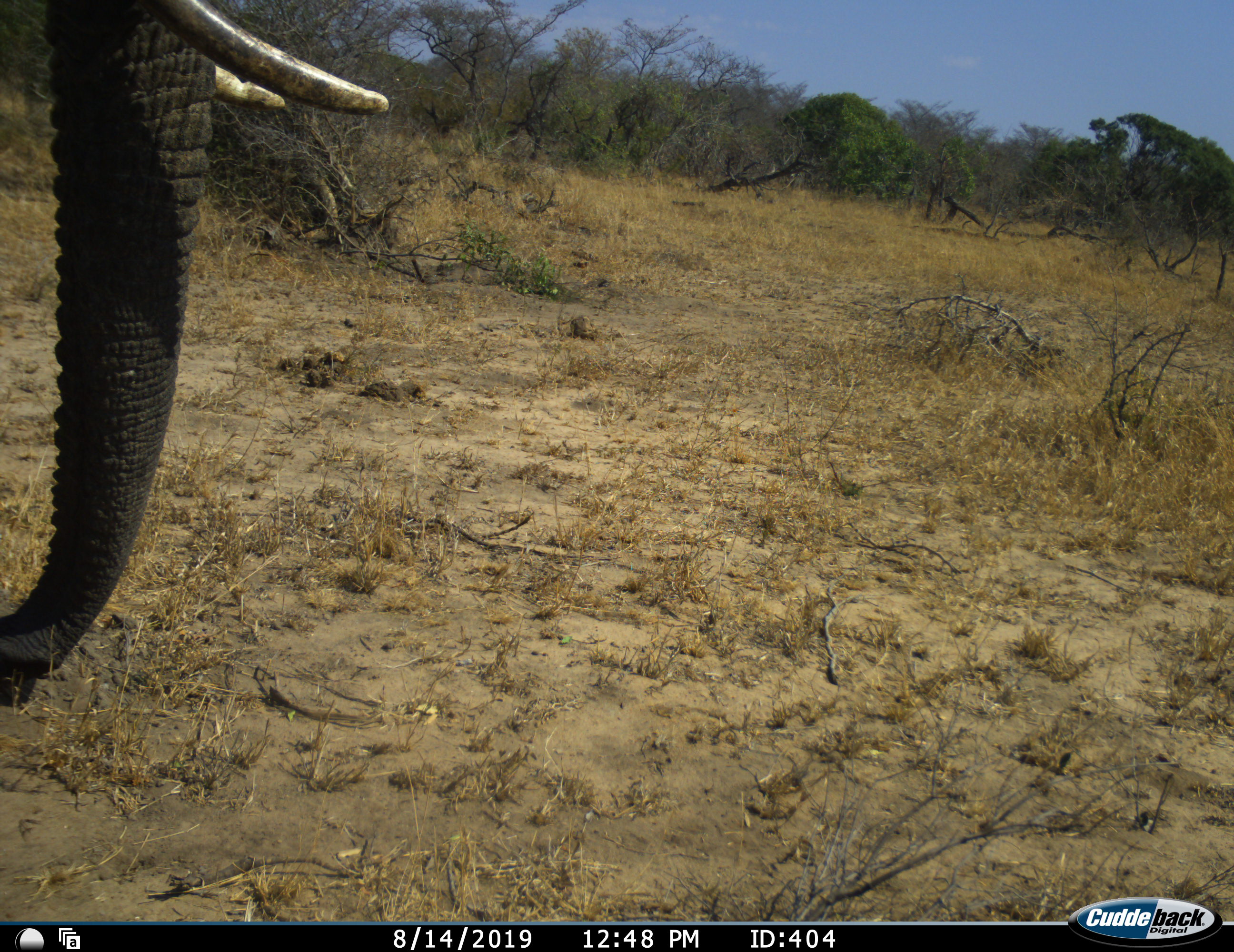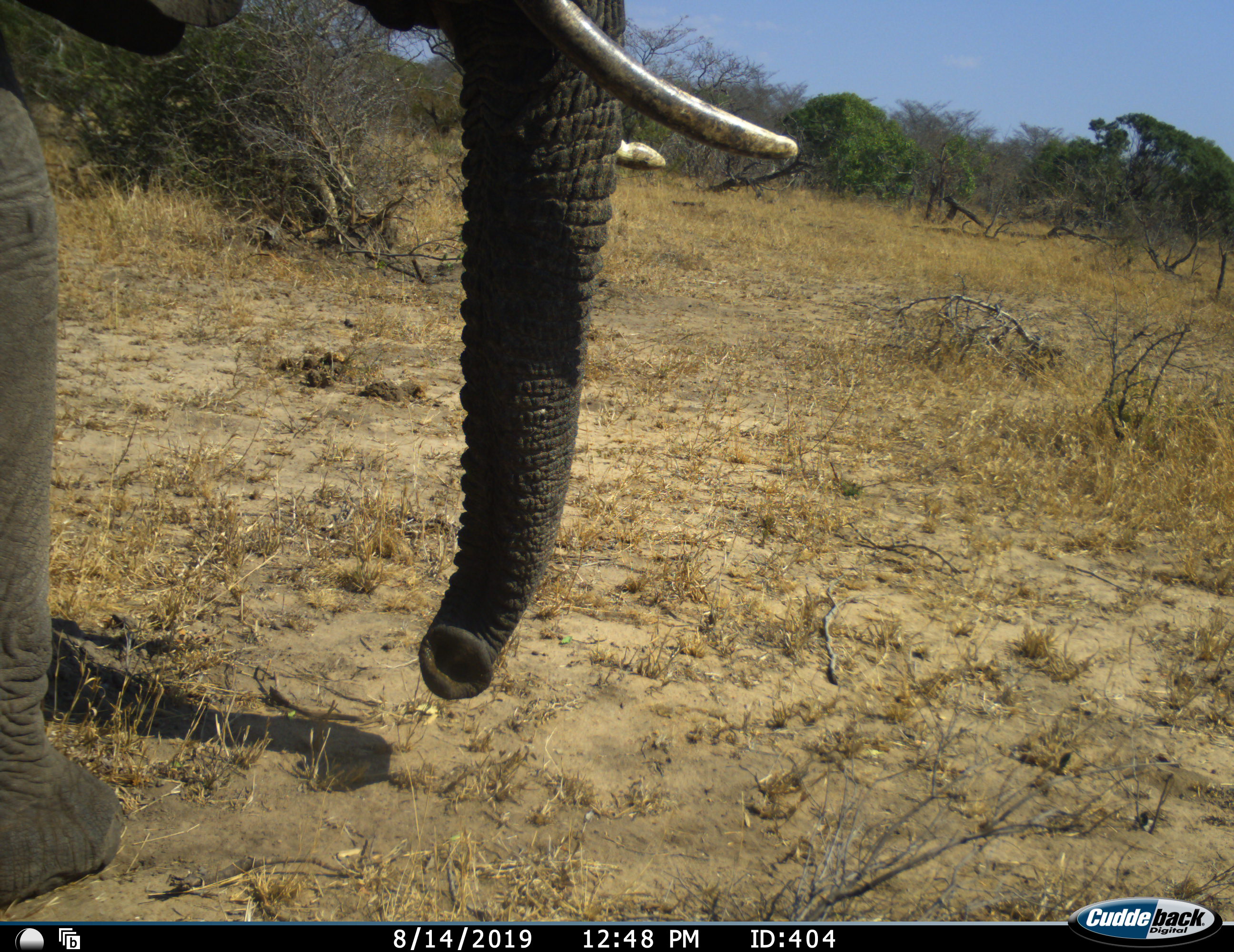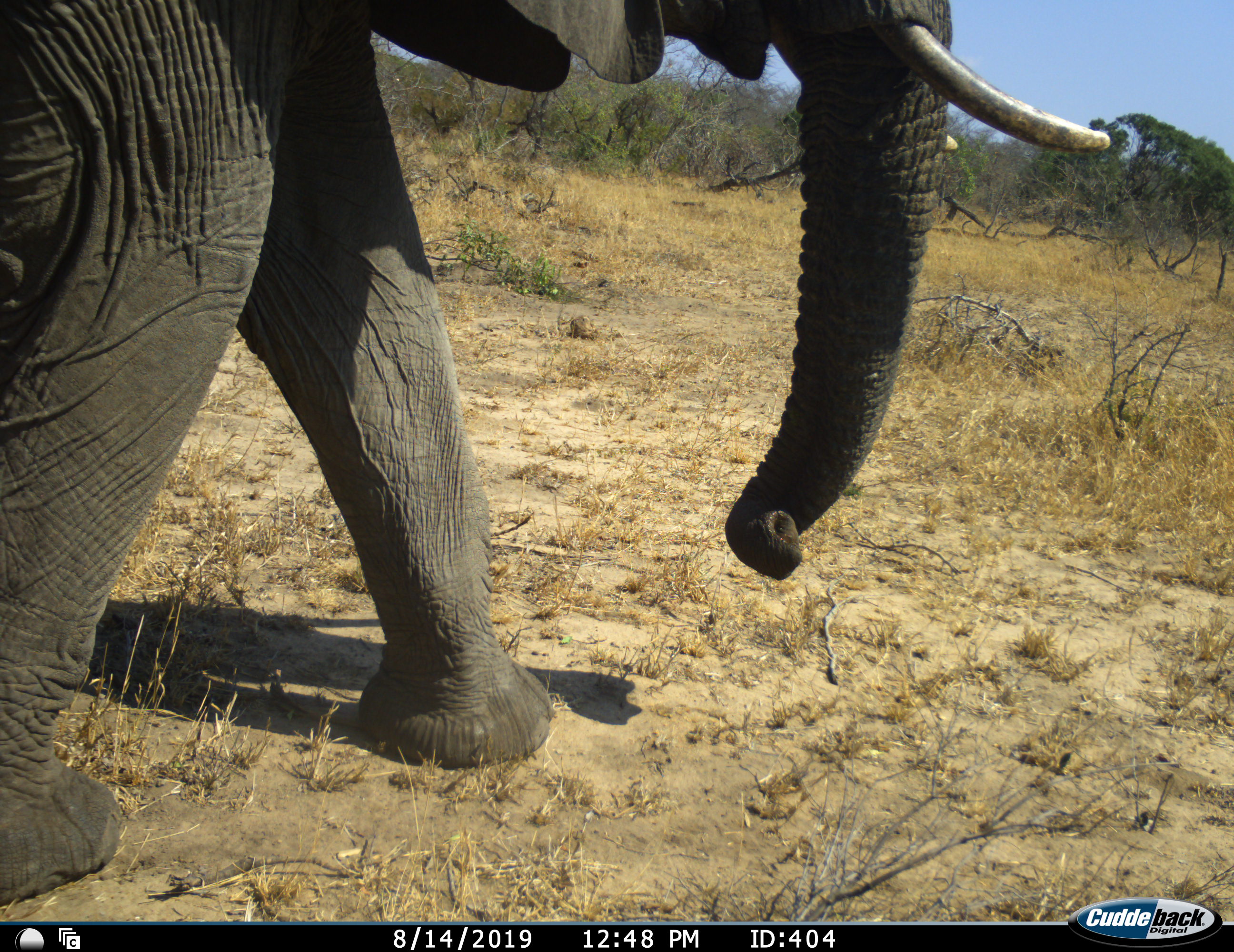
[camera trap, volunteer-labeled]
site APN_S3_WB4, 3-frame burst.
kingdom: Animalia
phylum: Chordata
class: Mammalia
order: Proboscidea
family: Elephantidae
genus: Loxodonta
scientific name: Loxodonta africana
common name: african bush elephant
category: elephant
Elephant (african bush elephant) (Loxodonta africana), count 1. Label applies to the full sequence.